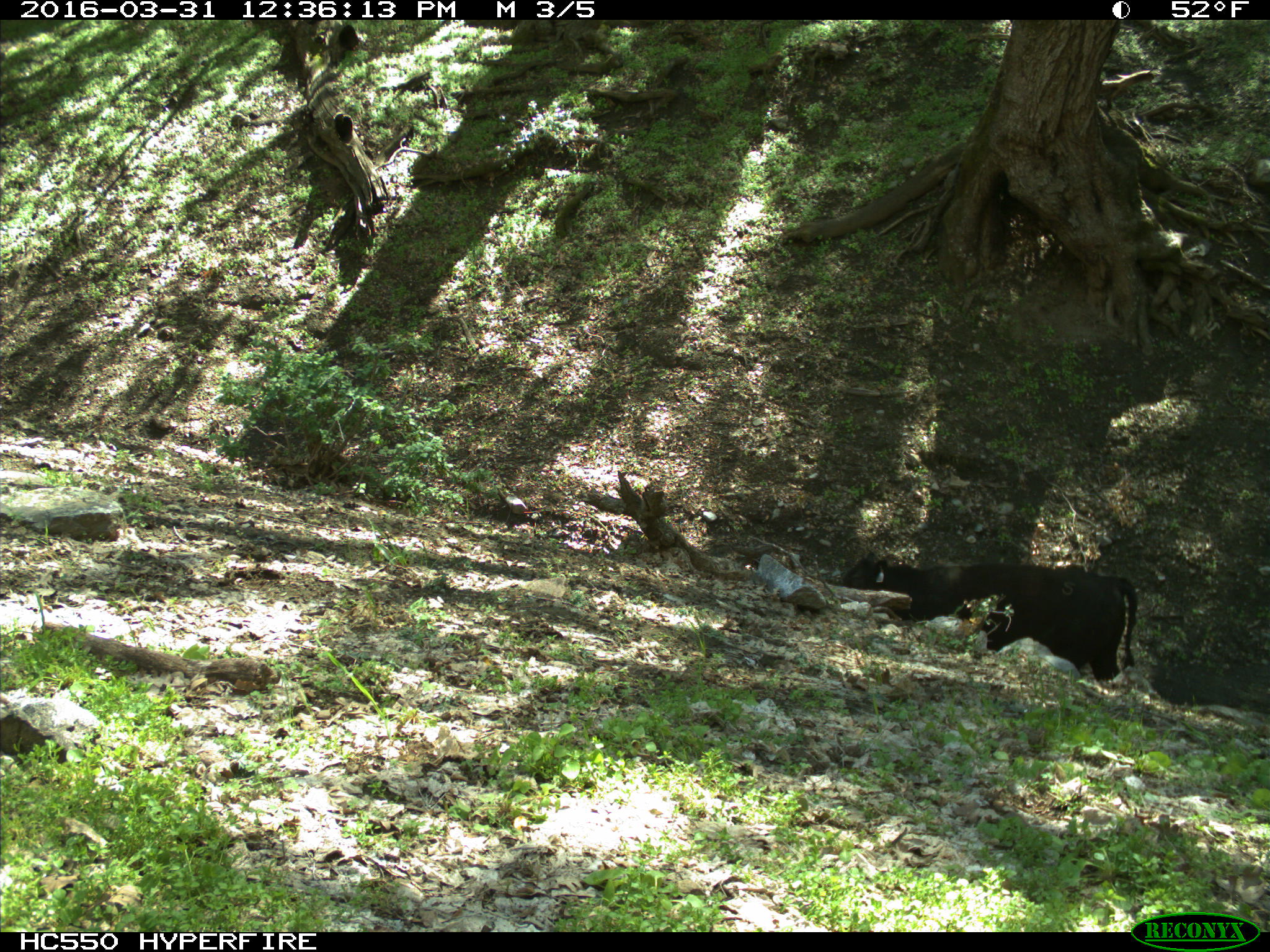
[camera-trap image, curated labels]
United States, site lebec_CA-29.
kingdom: Animalia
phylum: Chordata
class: Mammalia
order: Artiodactyla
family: Bovidae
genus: Bos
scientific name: Bos taurus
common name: domestic cow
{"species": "Bos taurus (domestic cow)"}